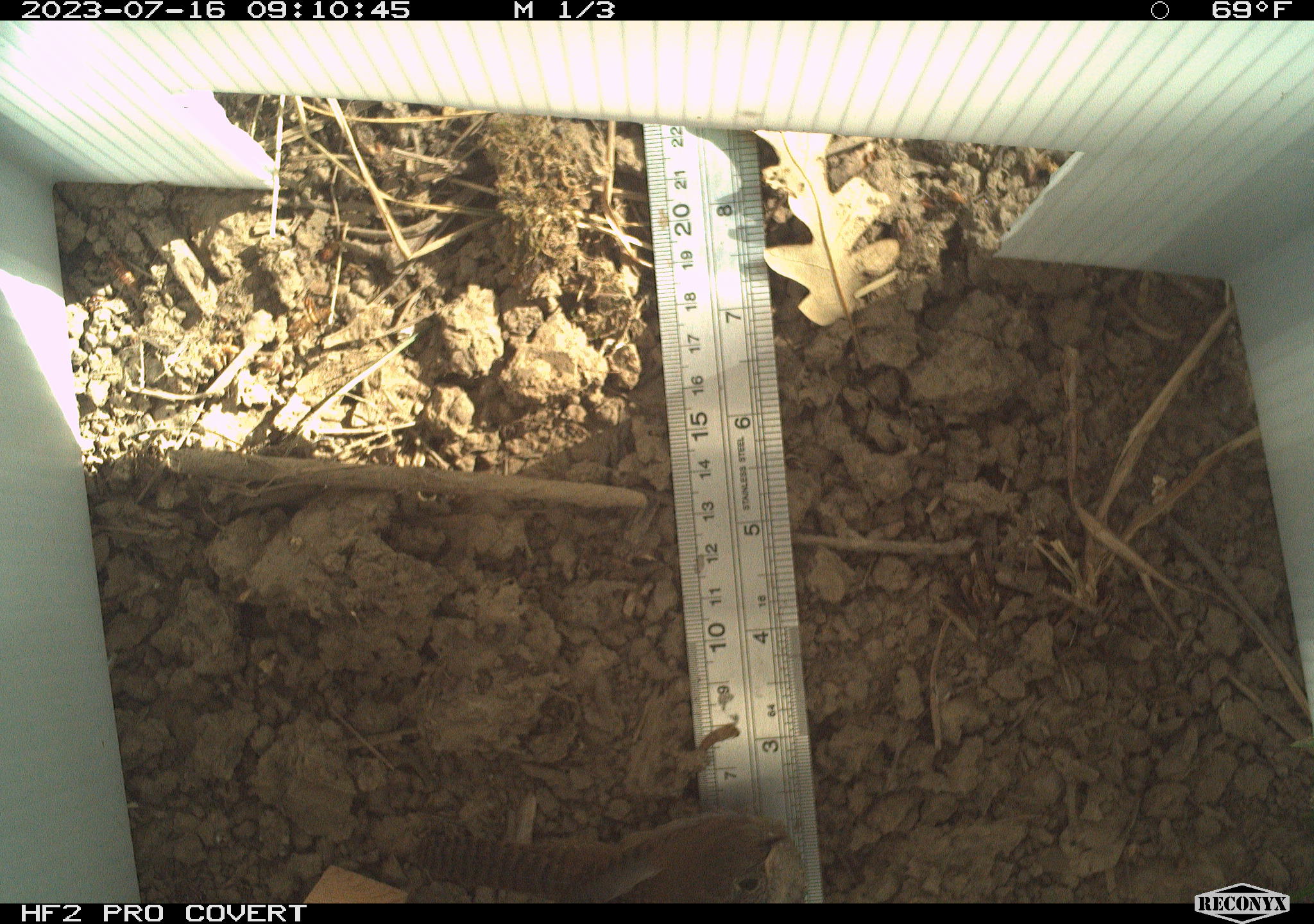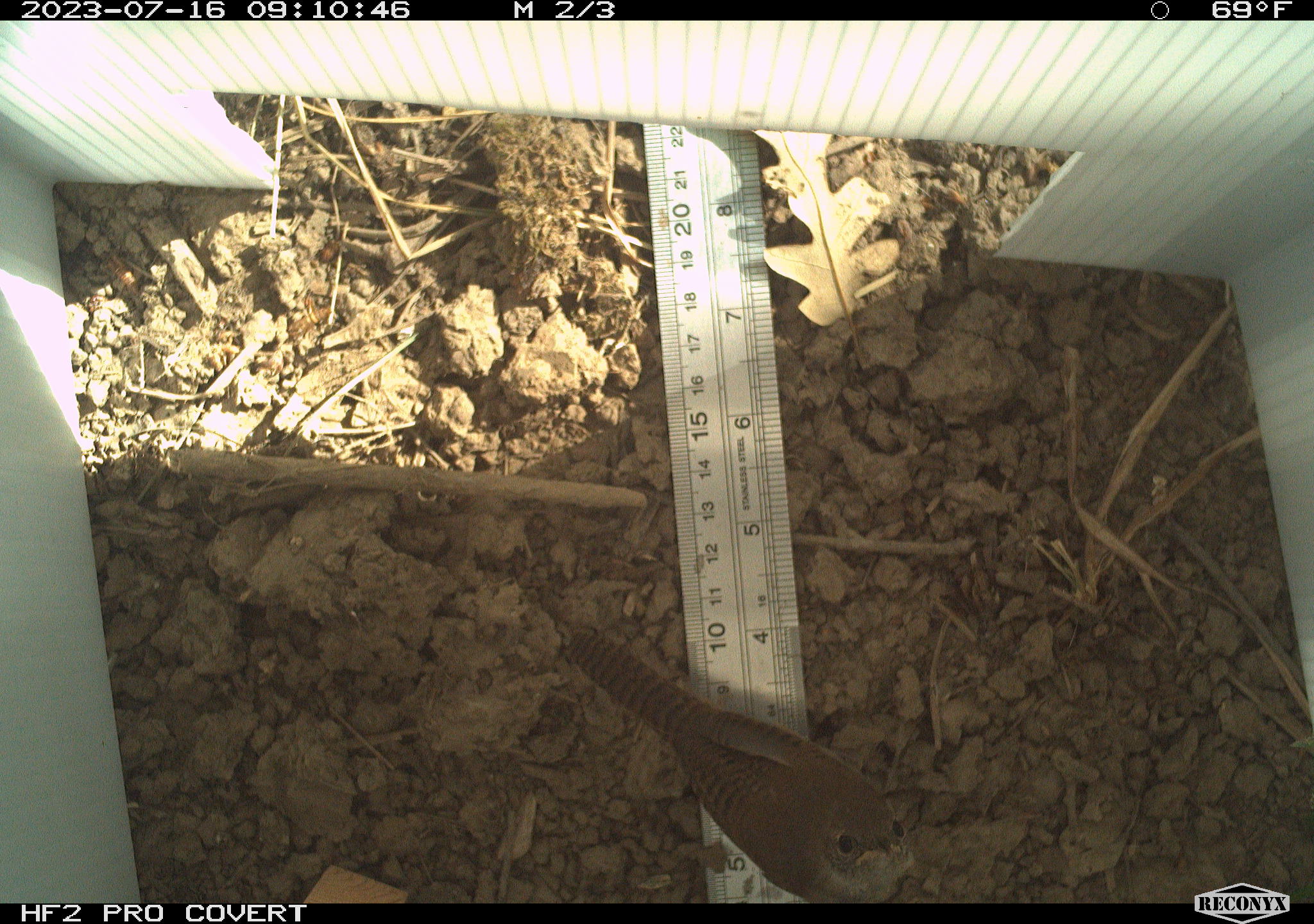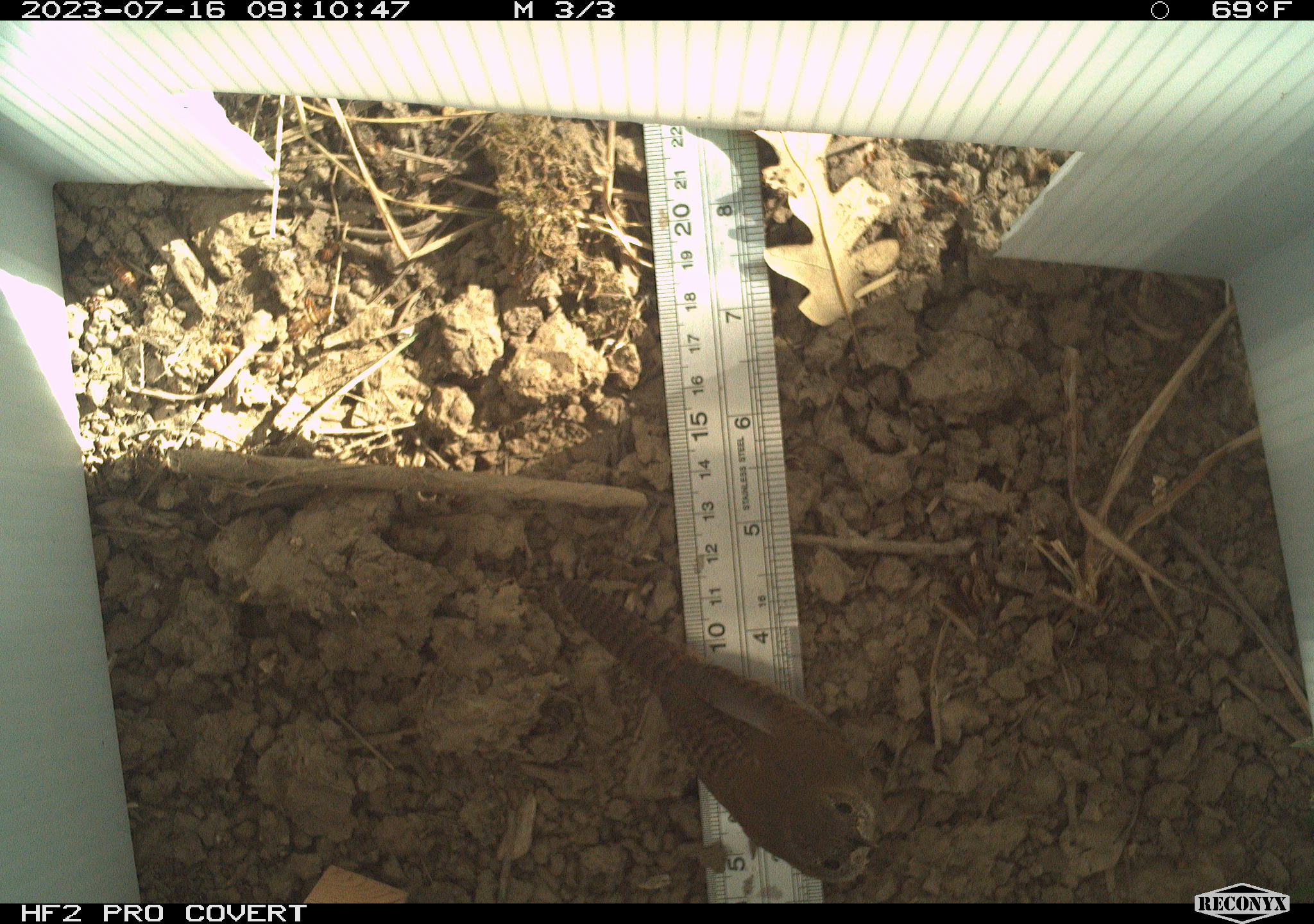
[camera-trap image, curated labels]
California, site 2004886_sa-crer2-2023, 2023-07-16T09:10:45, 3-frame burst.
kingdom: Animalia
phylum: Chordata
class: Aves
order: Passeriformes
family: Troglodytidae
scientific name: Troglodytidae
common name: wren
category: troglodytidae family